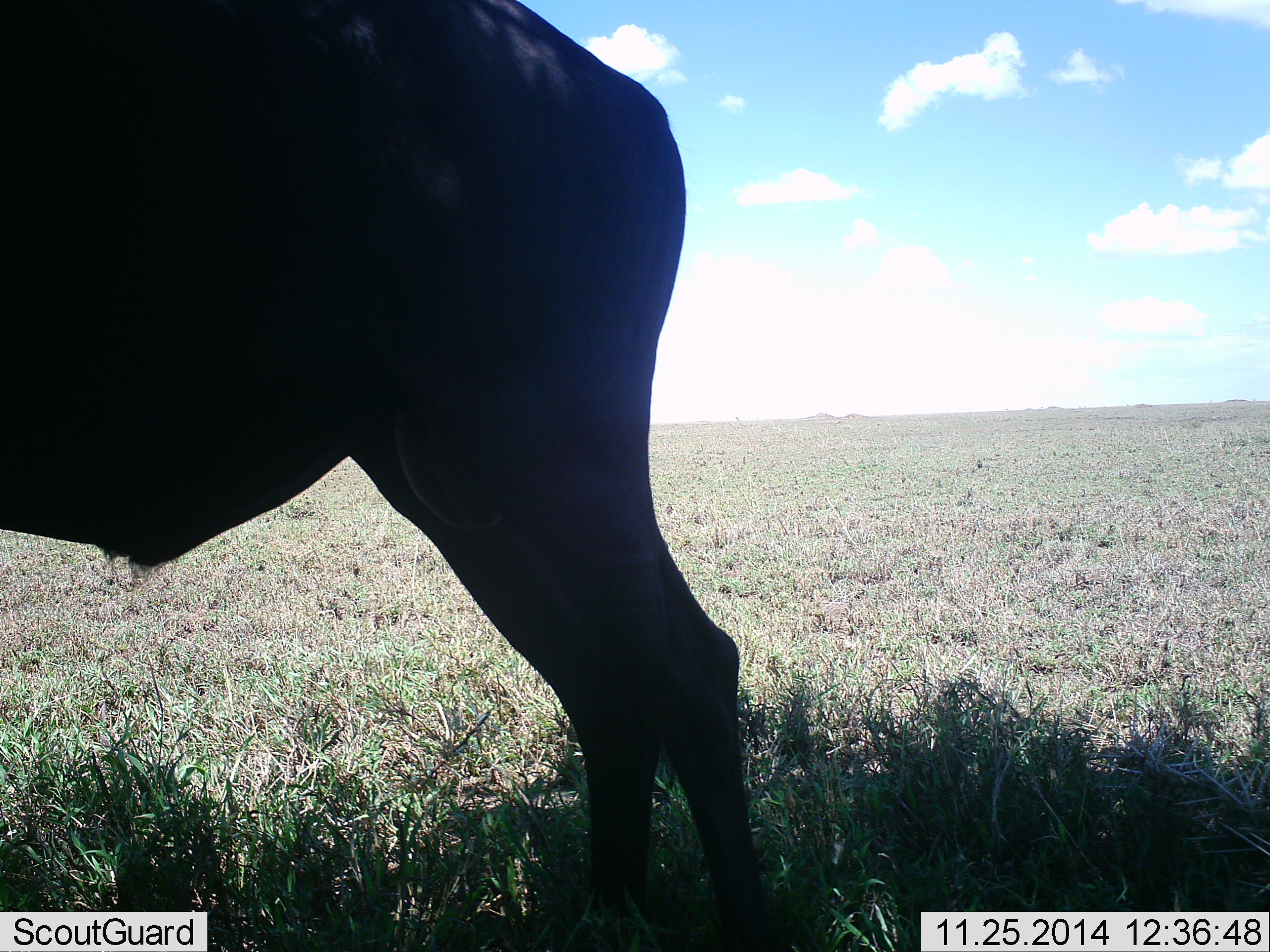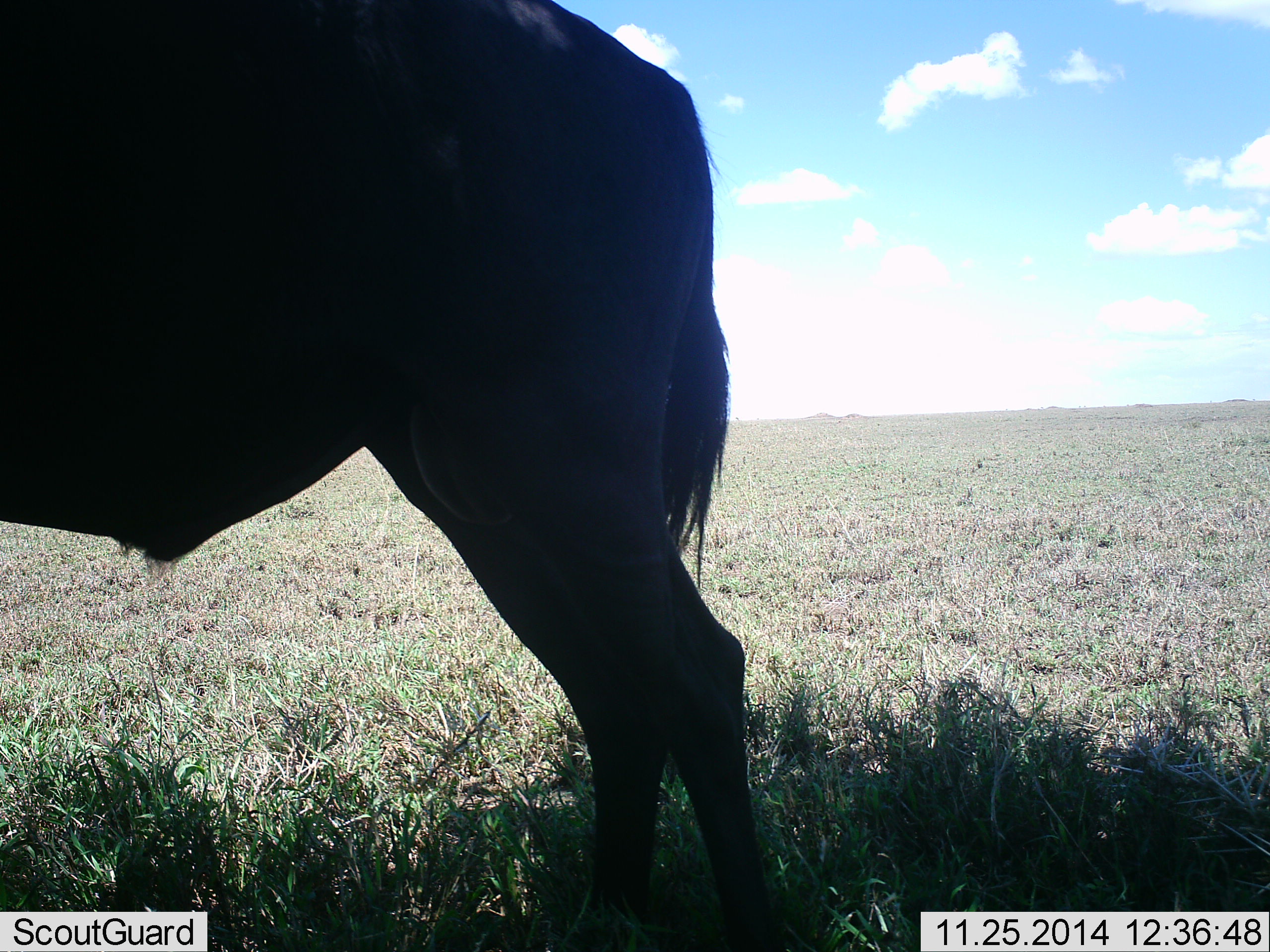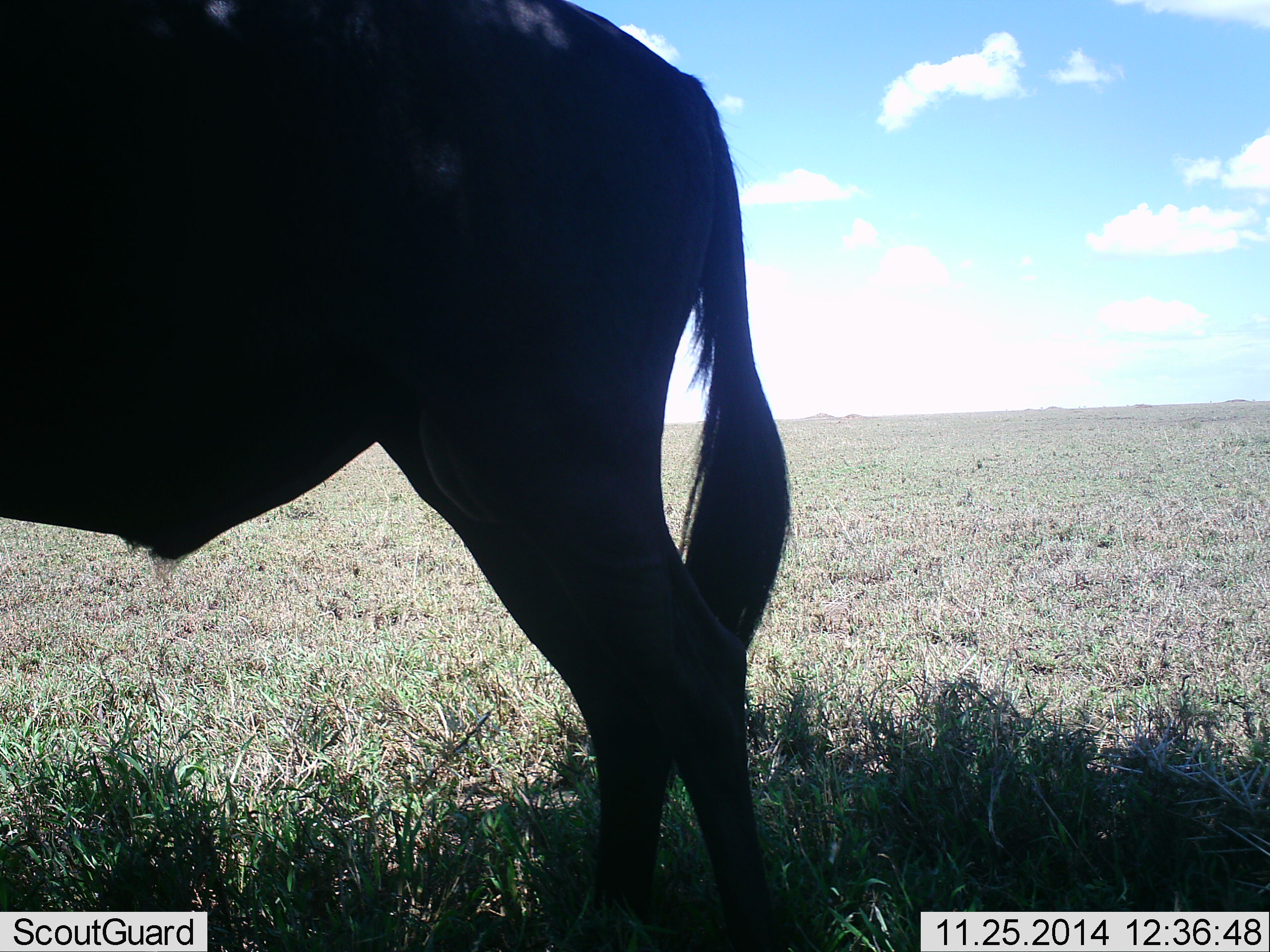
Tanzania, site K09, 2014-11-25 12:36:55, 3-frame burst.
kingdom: Animalia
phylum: Chordata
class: Mammalia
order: Artiodactyla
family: Bovidae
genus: Connochaetes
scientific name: Connochaetes taurinus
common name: blue wildebeest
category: wildebeest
Wildebeest (blue wildebeest) (Connochaetes taurinus), count 1. Behavior (volunteer vote fractions): standing 100%, resting 0%, moving 0%, interacting 0%. Young present (vote fraction): 0%. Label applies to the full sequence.